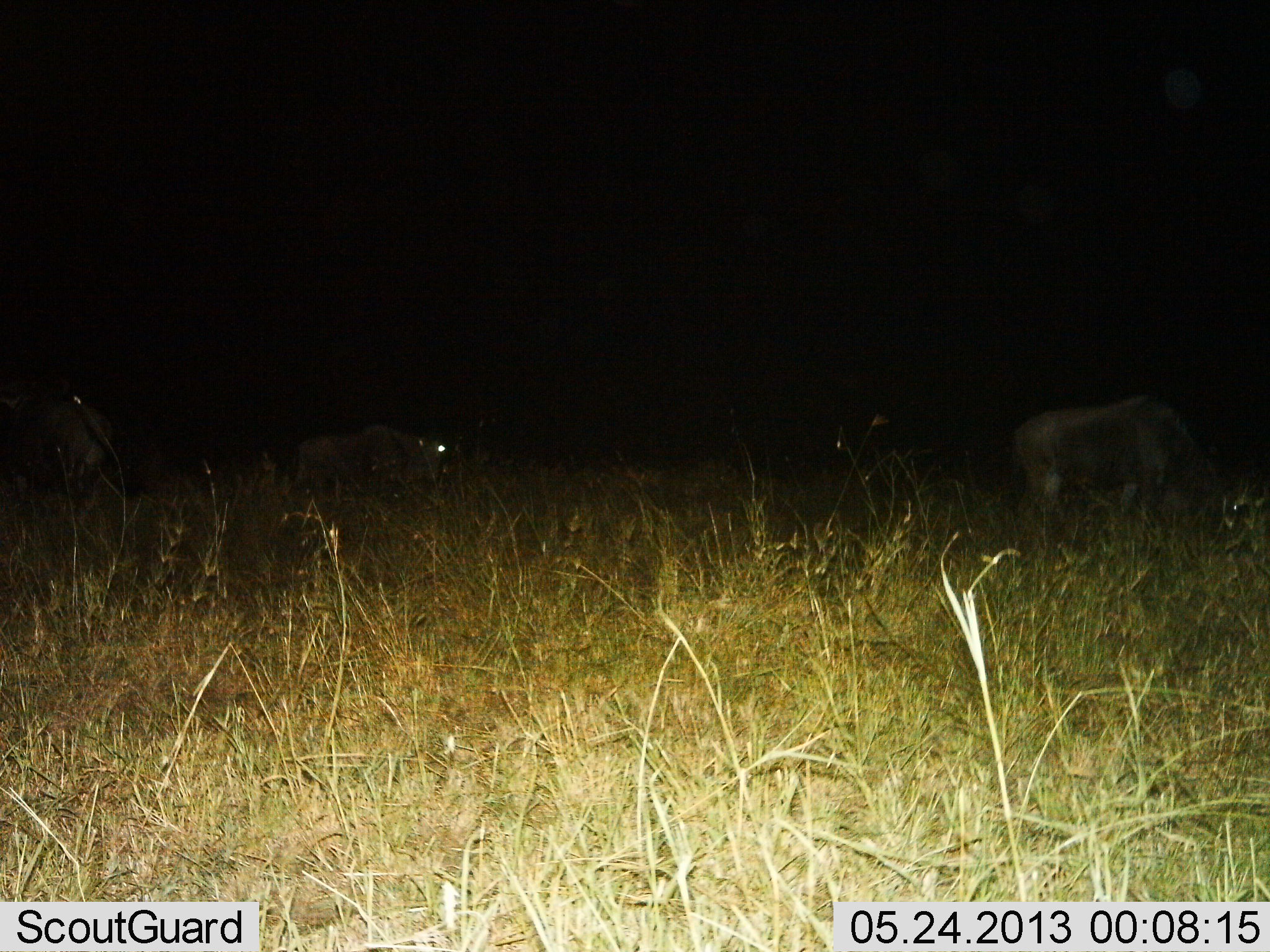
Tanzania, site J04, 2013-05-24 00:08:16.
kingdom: Animalia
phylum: Chordata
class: Mammalia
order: Artiodactyla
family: Bovidae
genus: Connochaetes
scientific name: Connochaetes taurinus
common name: blue wildebeest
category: wildebeest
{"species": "wildebeest (blue wildebeest) (Connochaetes taurinus)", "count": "3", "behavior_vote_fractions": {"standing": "50%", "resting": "0%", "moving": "14%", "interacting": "0%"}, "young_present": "7%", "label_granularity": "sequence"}